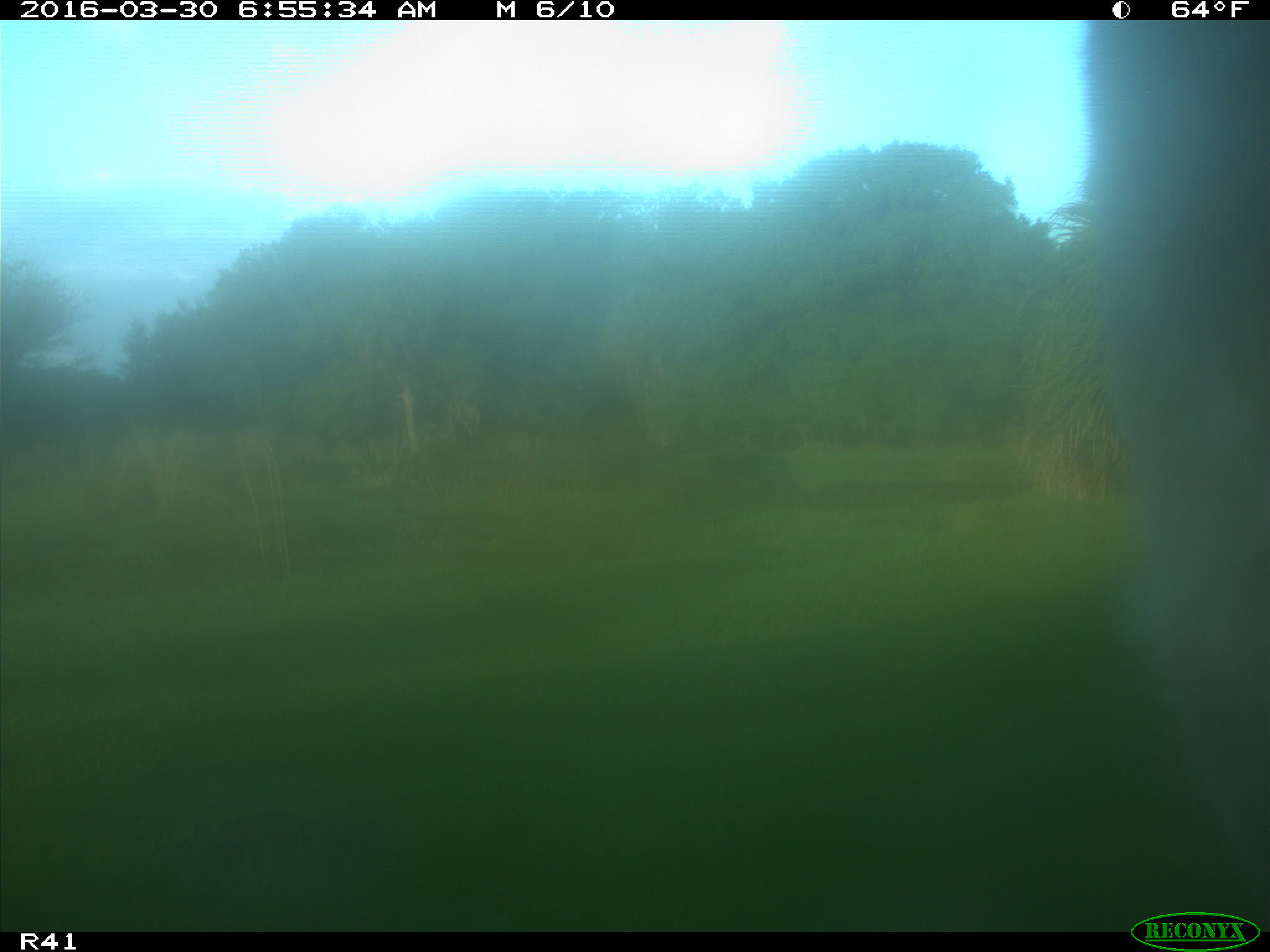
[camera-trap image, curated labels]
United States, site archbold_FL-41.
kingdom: Animalia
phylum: Chordata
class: Mammalia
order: Artiodactyla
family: Bovidae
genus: Bos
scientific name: Bos taurus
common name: domestic cow